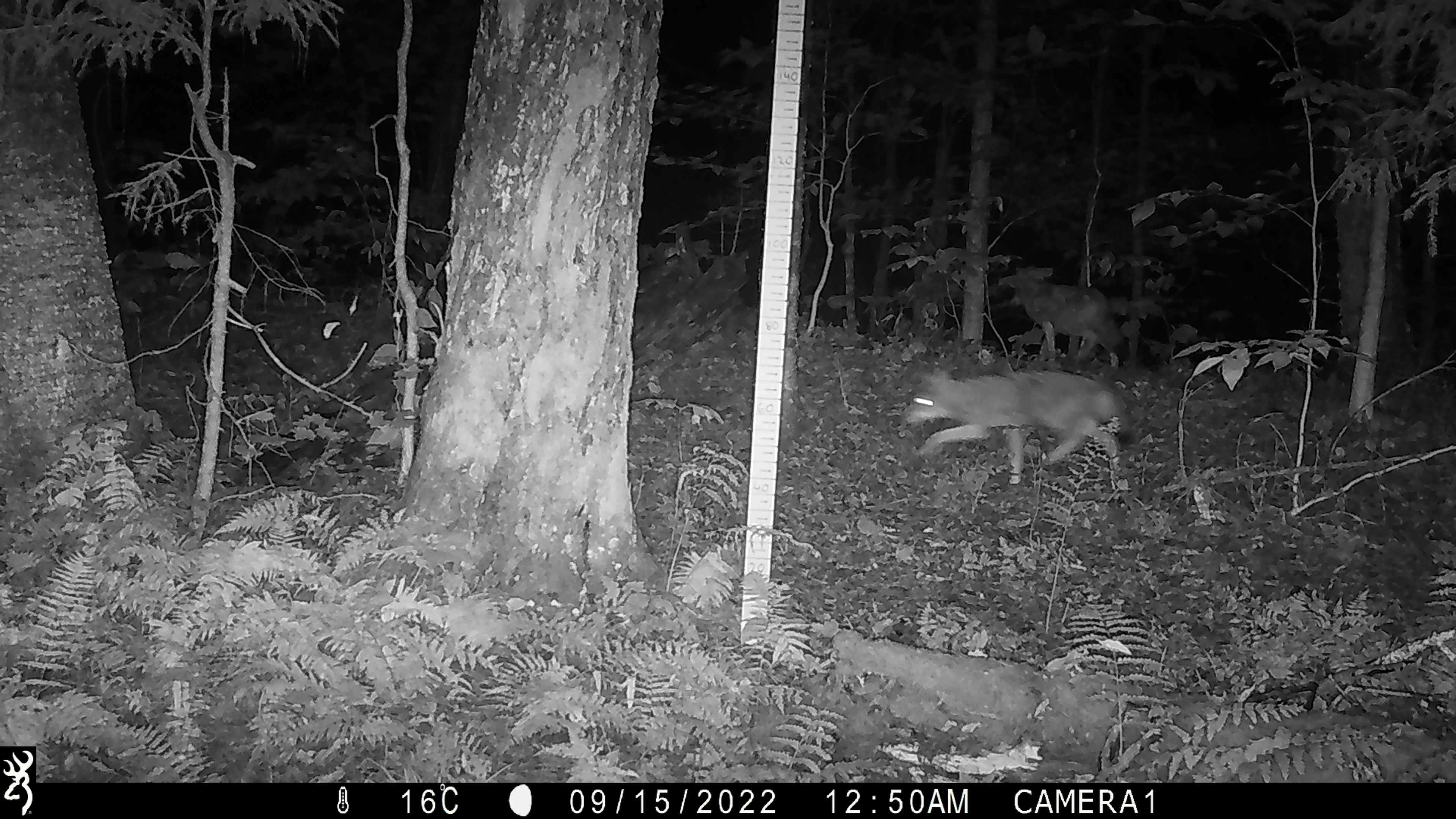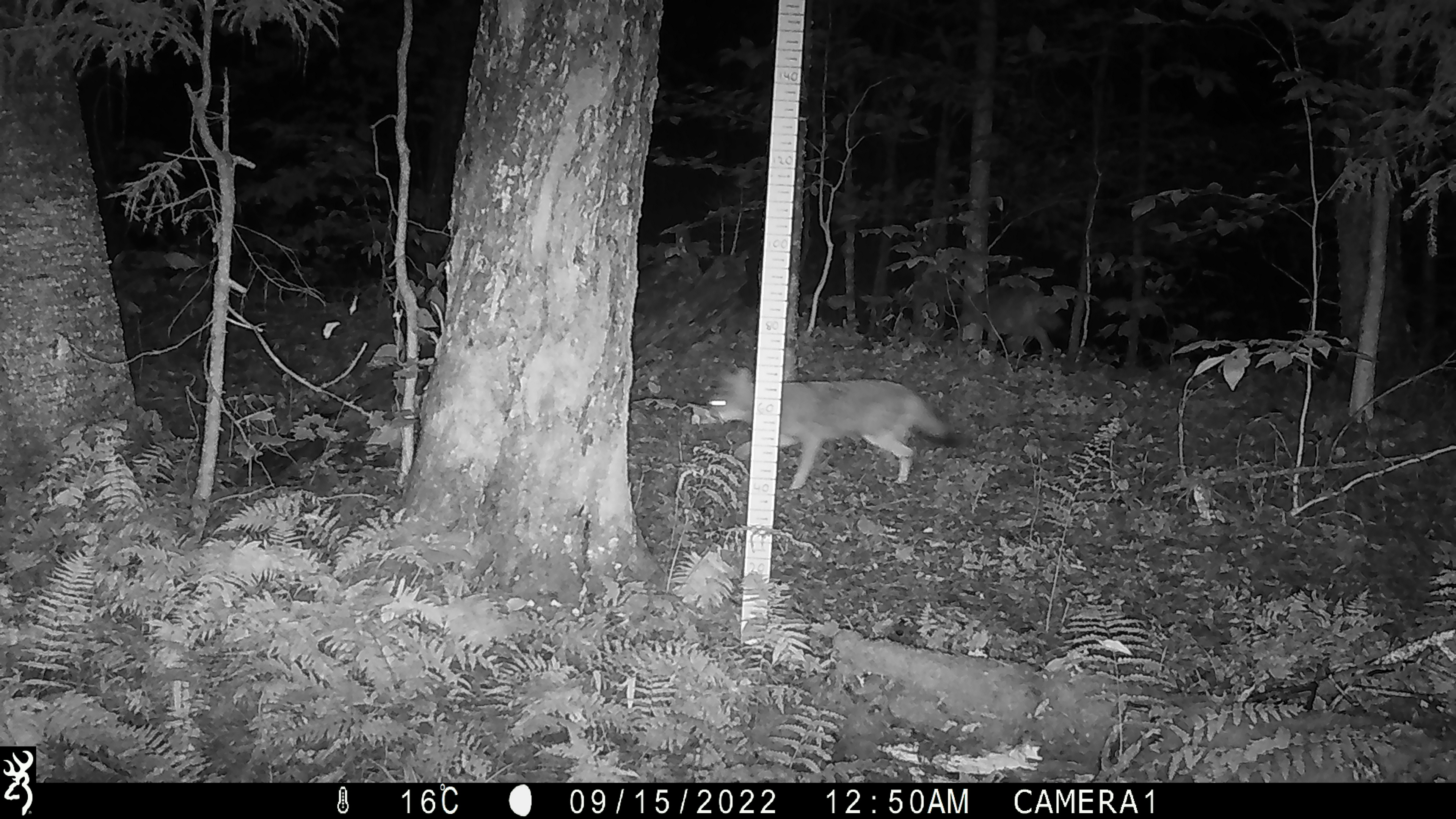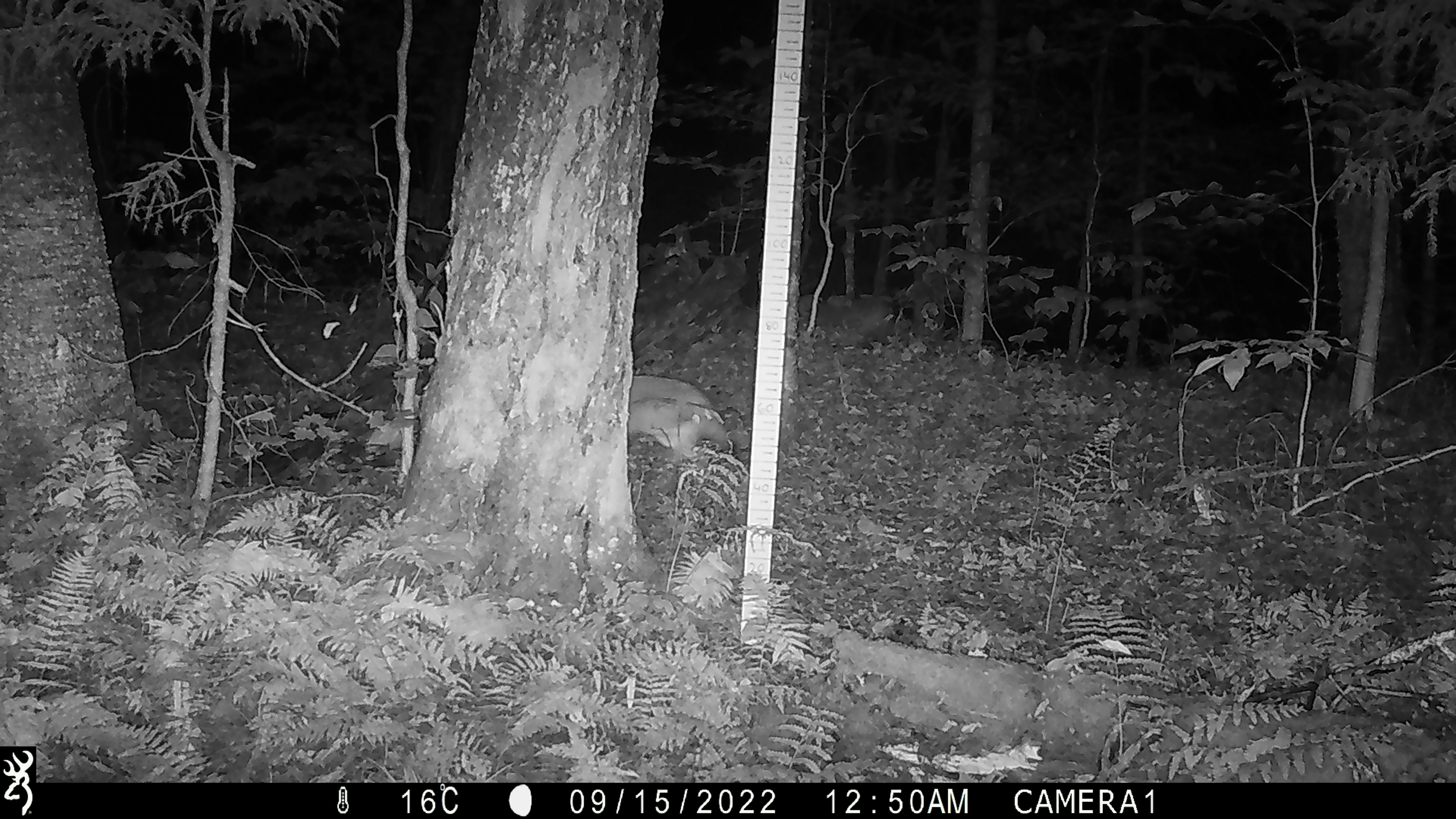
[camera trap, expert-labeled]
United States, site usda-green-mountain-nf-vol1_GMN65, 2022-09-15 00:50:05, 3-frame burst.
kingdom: Animalia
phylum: Chordata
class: Mammalia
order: Carnivora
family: Canidae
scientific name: Canidae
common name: canid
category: canid sp.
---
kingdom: Animalia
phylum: Chordata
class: Mammalia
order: Carnivora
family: Canidae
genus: Canis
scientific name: Canis latrans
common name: coyote